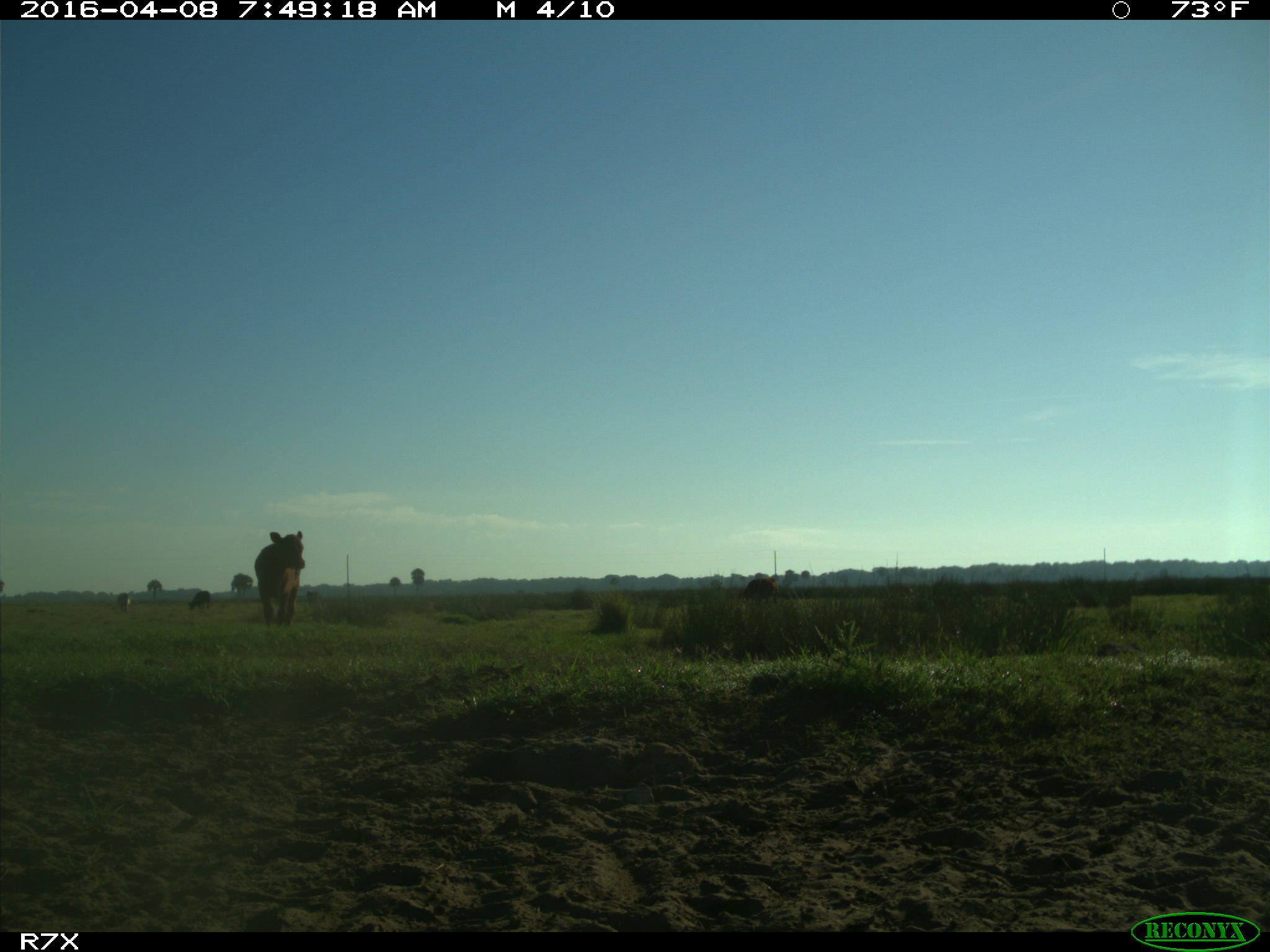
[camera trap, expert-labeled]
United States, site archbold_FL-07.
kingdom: Animalia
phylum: Chordata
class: Mammalia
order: Artiodactyla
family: Bovidae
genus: Bos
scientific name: Bos taurus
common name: domestic cow